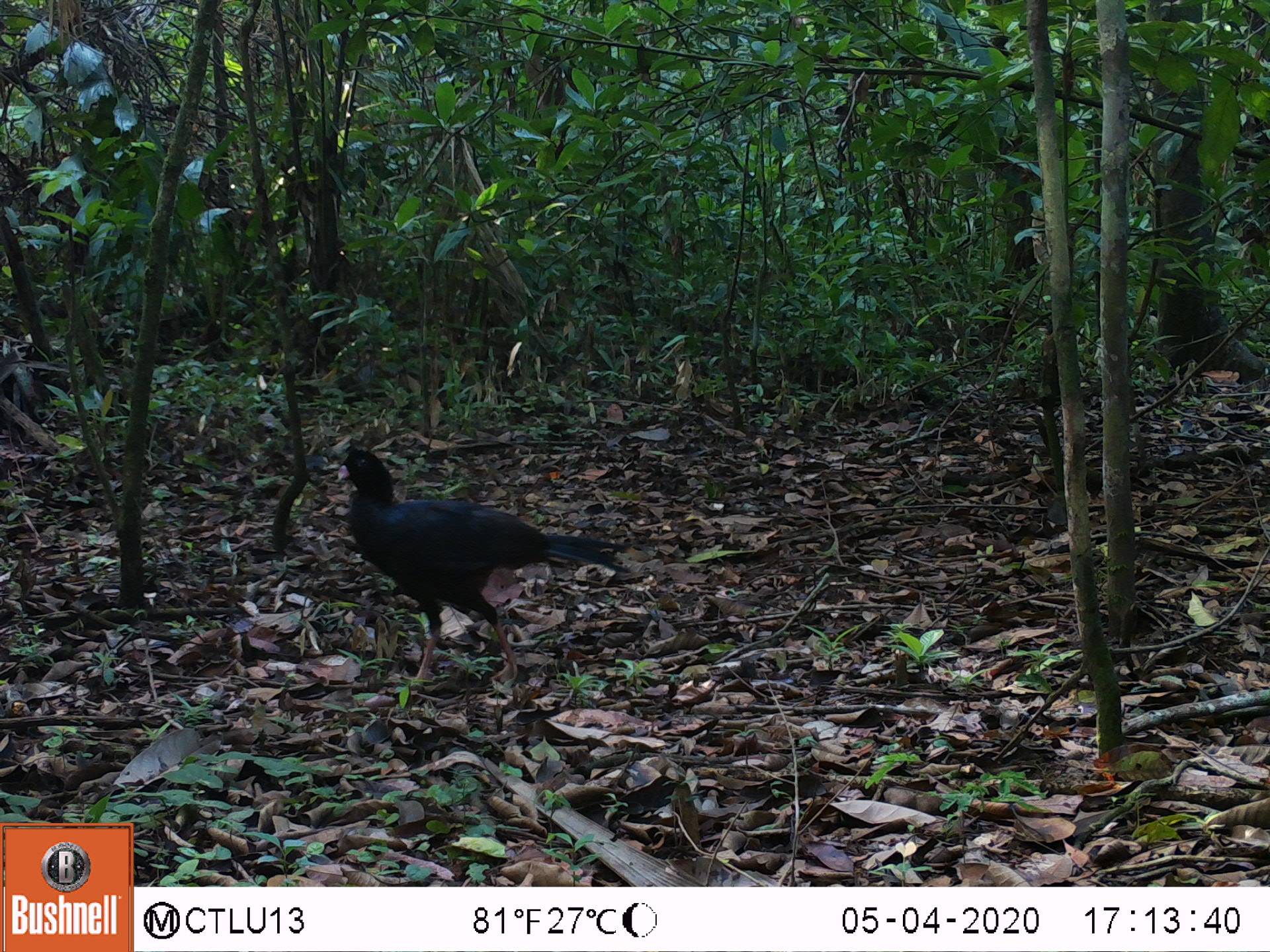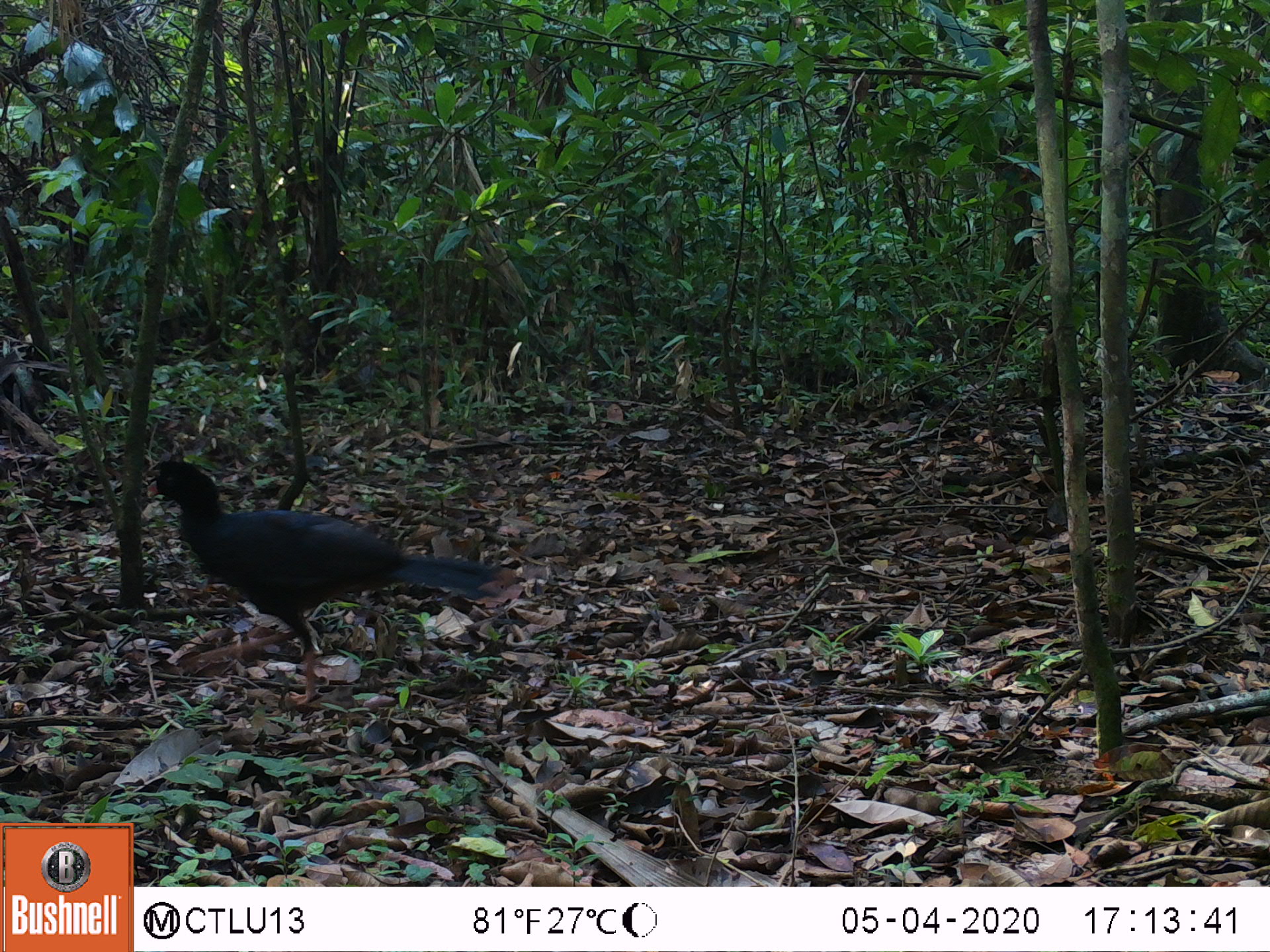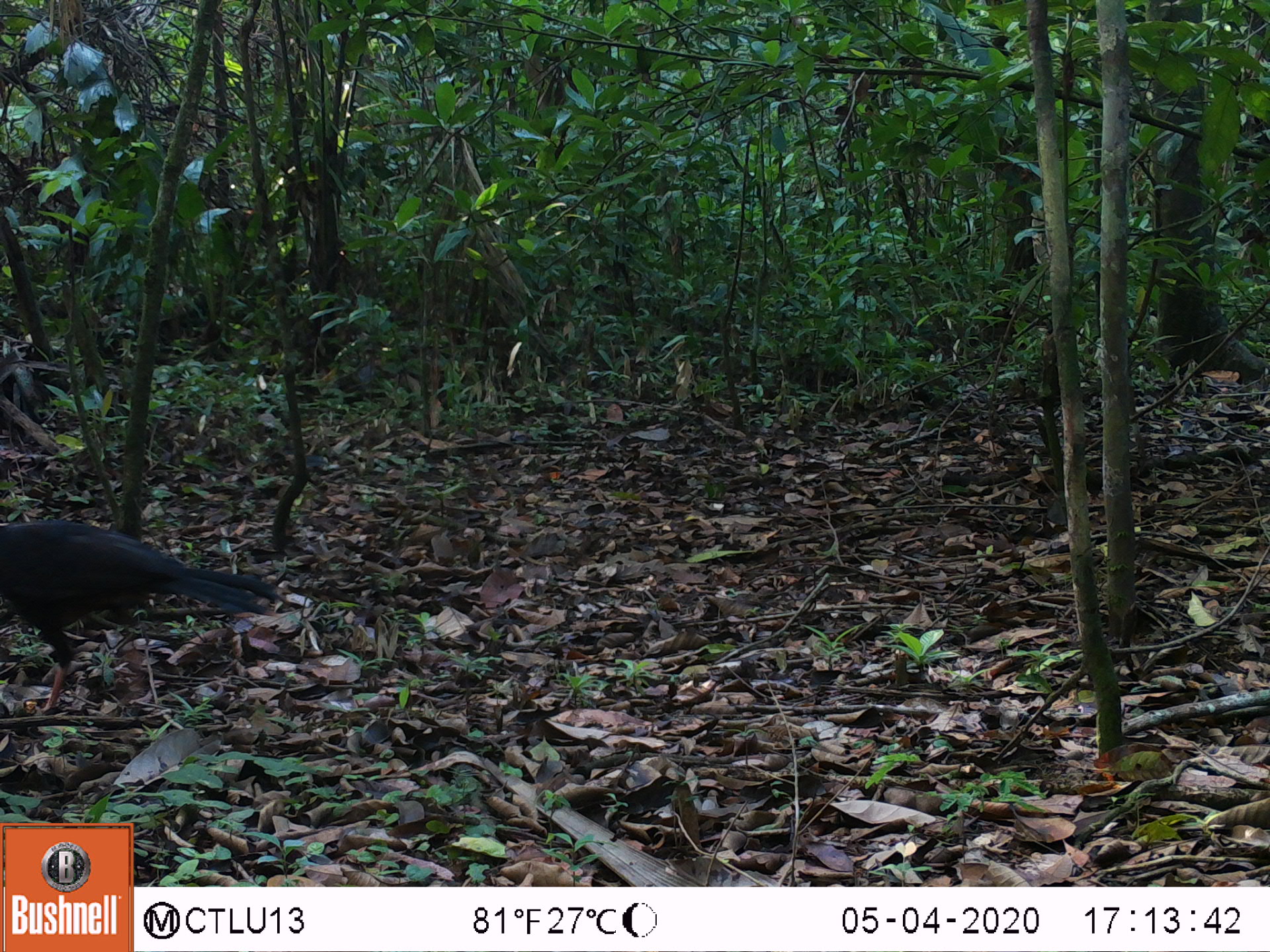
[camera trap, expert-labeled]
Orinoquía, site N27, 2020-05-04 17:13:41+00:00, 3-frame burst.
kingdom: Animalia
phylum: Chordata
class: Aves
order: Galliformes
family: Cracidae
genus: Mitu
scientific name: Mitu salvini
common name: salvin's currasow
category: salvins curassow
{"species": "salvins curassow (salvin's currasow) (Mitu salvini)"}